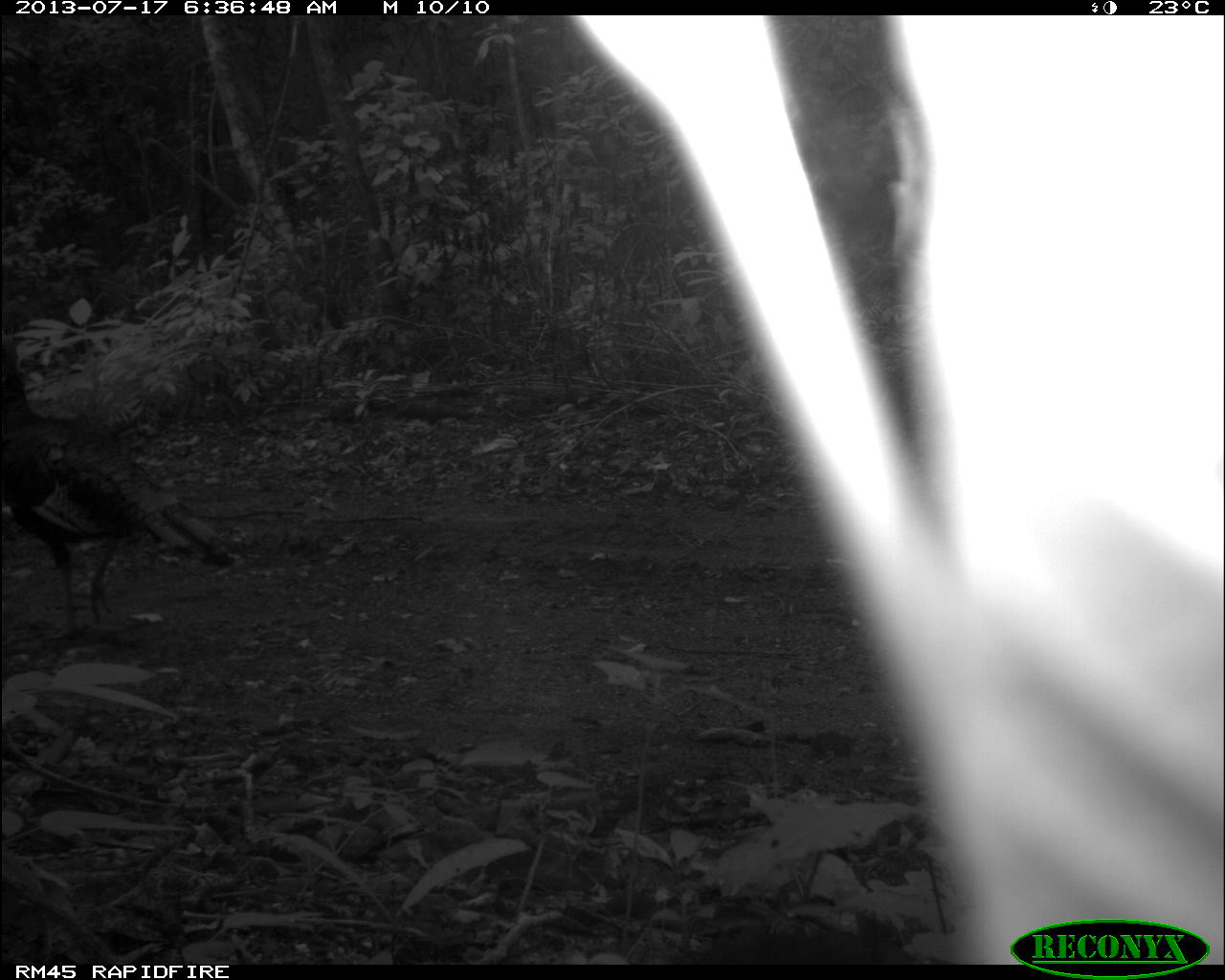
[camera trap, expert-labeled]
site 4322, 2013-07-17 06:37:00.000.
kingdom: Animalia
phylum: Chordata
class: Aves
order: Galliformes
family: Phasianidae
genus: Meleagris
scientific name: Meleagris ocellata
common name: ocellated turkey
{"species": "Meleagris ocellata (ocellated turkey)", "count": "1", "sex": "male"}